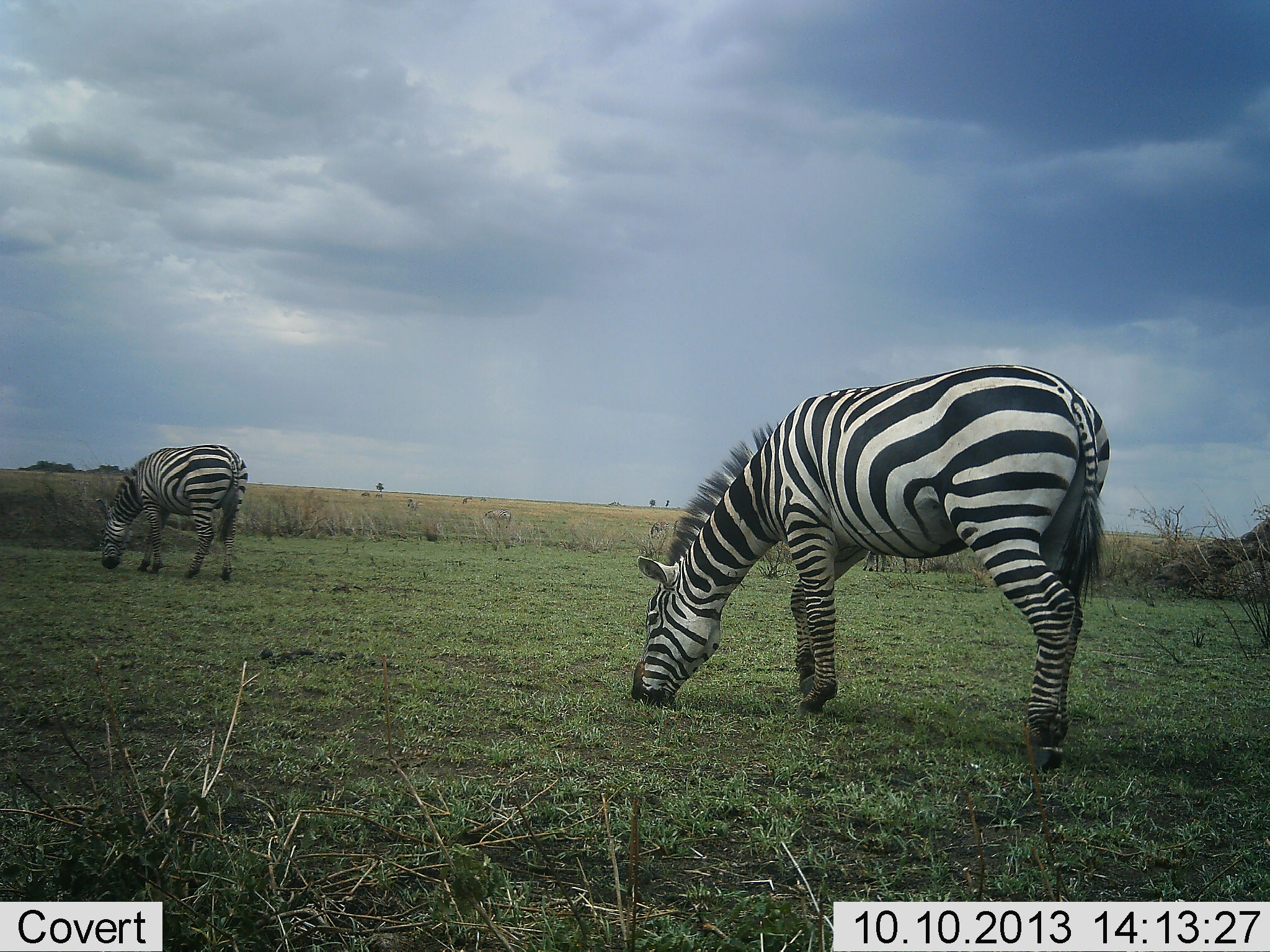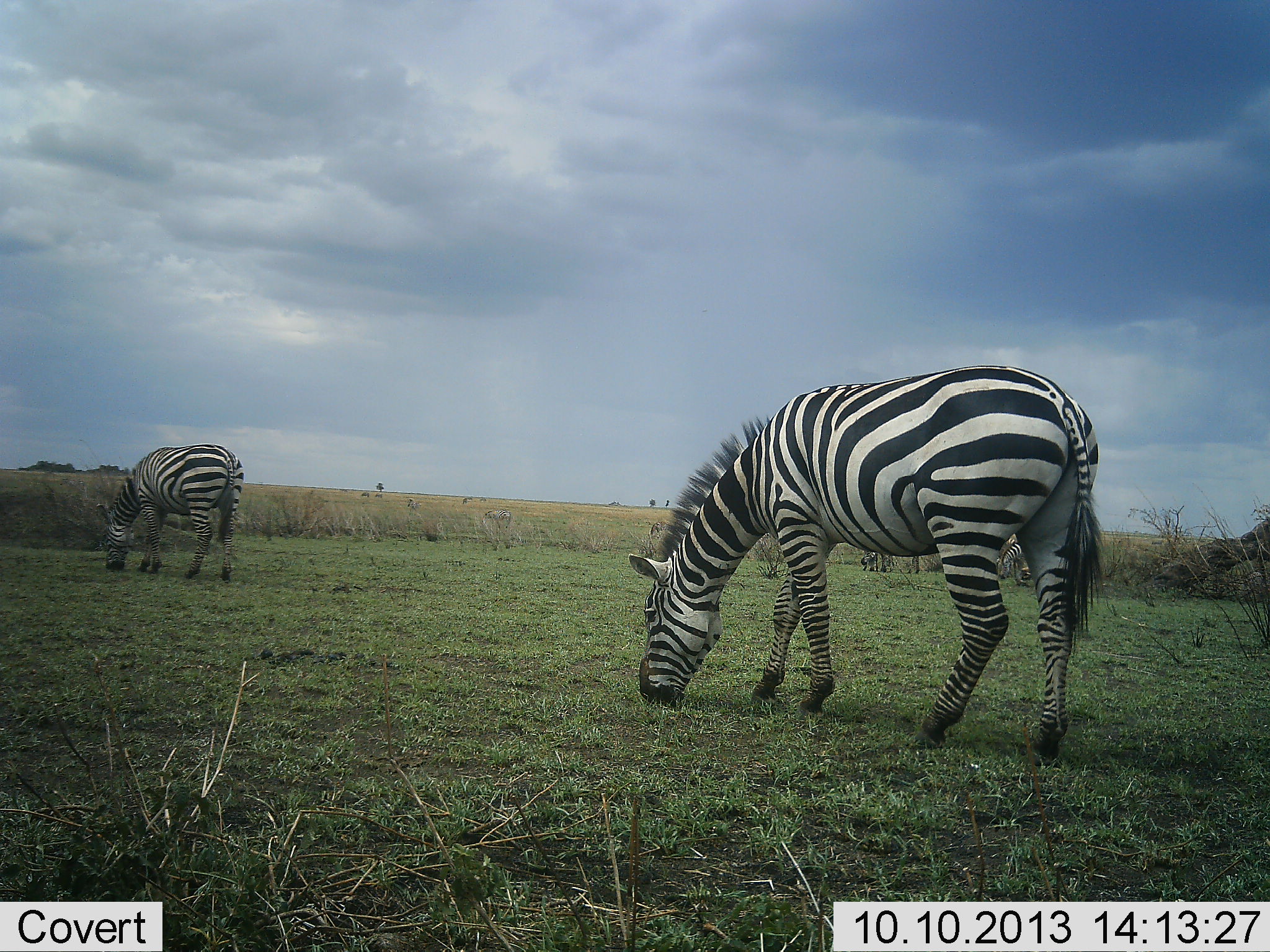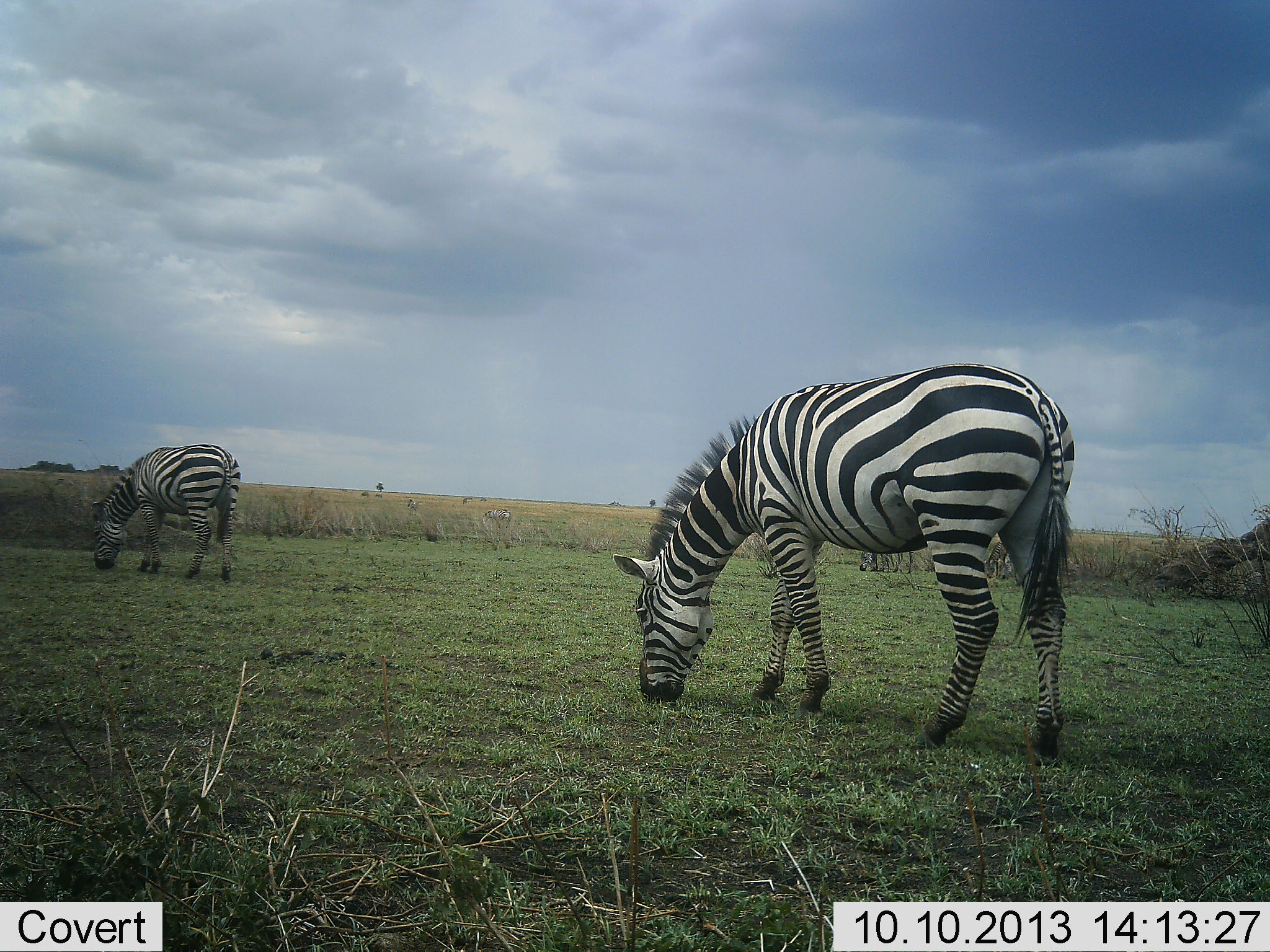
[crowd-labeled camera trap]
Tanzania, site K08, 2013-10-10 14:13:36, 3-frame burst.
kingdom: Animalia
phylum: Chordata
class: Mammalia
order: Perissodactyla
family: Equidae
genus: Equus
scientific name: Equus quagga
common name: plains zebra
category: zebra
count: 2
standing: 15%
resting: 0%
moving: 9%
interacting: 0%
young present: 0%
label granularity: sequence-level